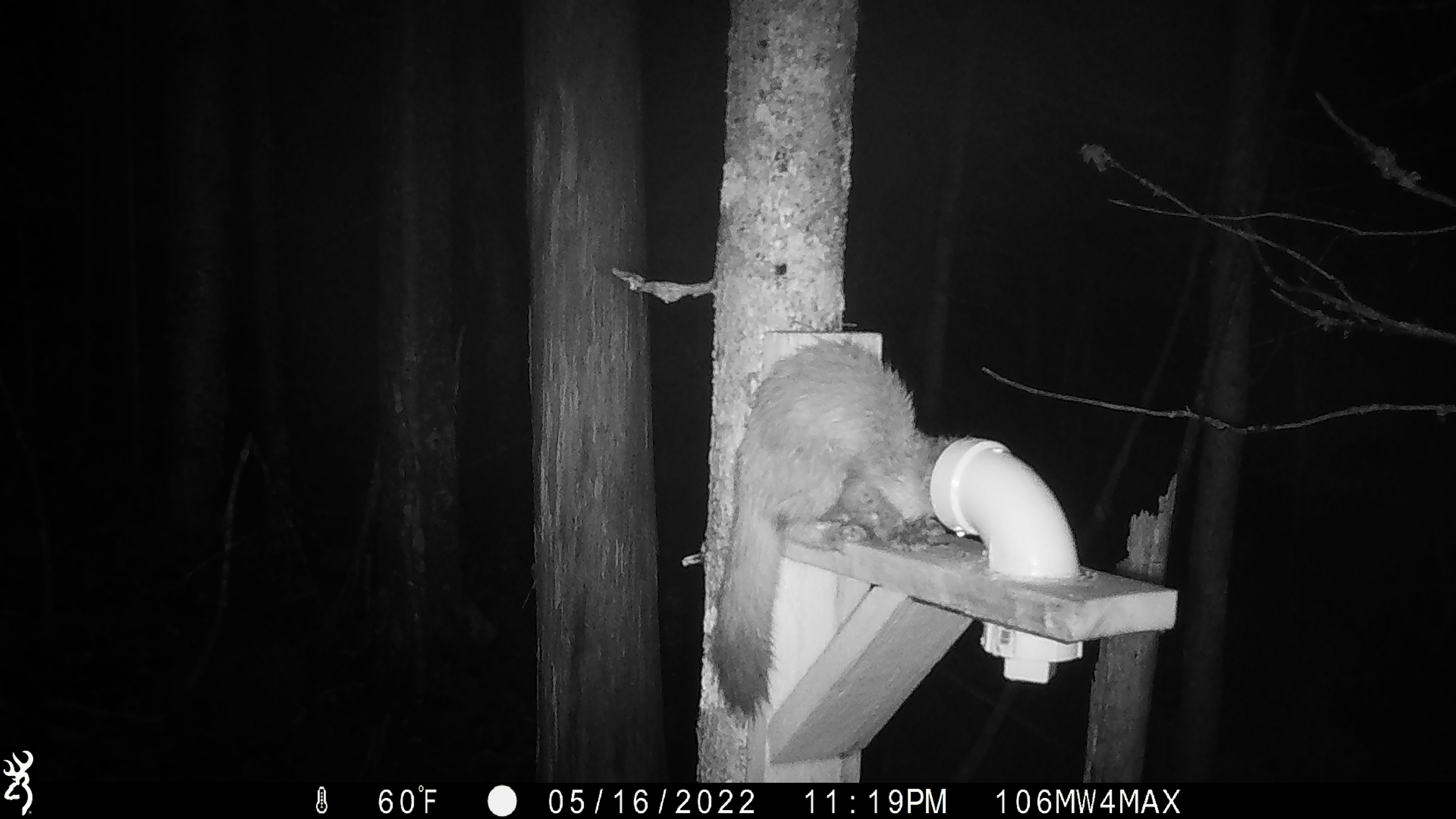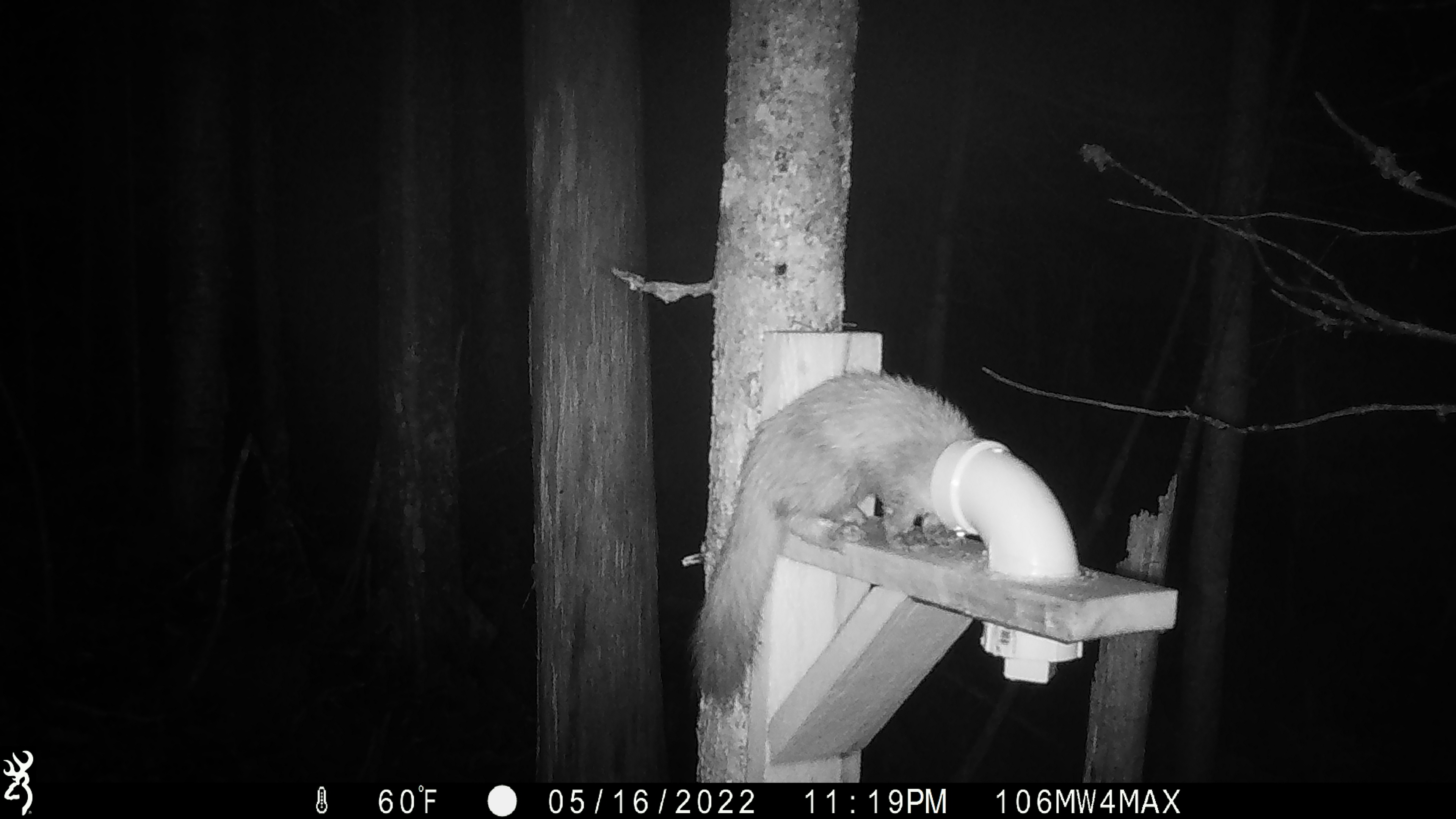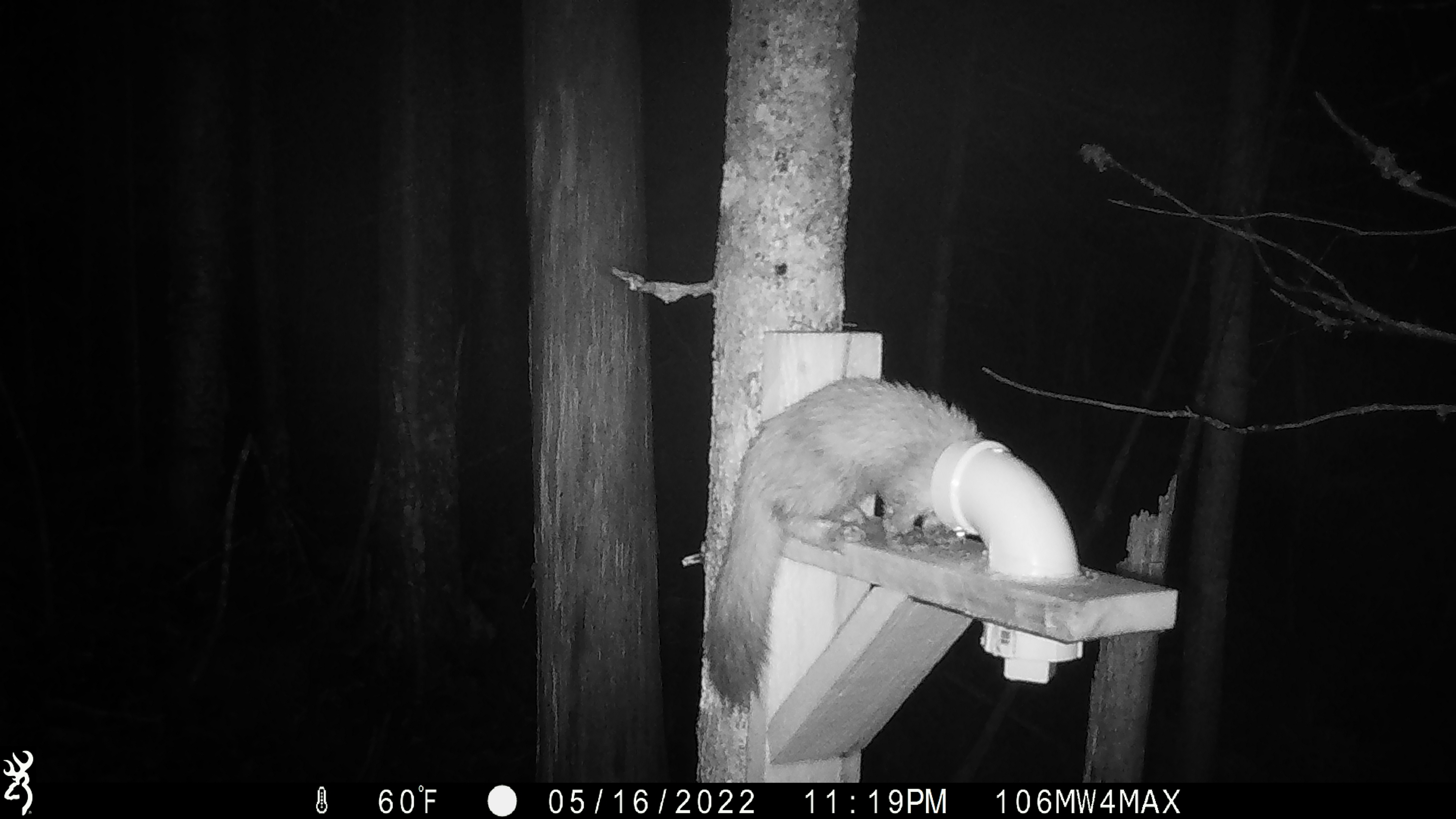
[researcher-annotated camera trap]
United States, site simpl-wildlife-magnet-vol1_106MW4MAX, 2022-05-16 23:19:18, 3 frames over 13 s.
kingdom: Animalia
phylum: Chordata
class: Mammalia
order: Carnivora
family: Mustelidae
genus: Martes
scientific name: Martes americana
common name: american marten